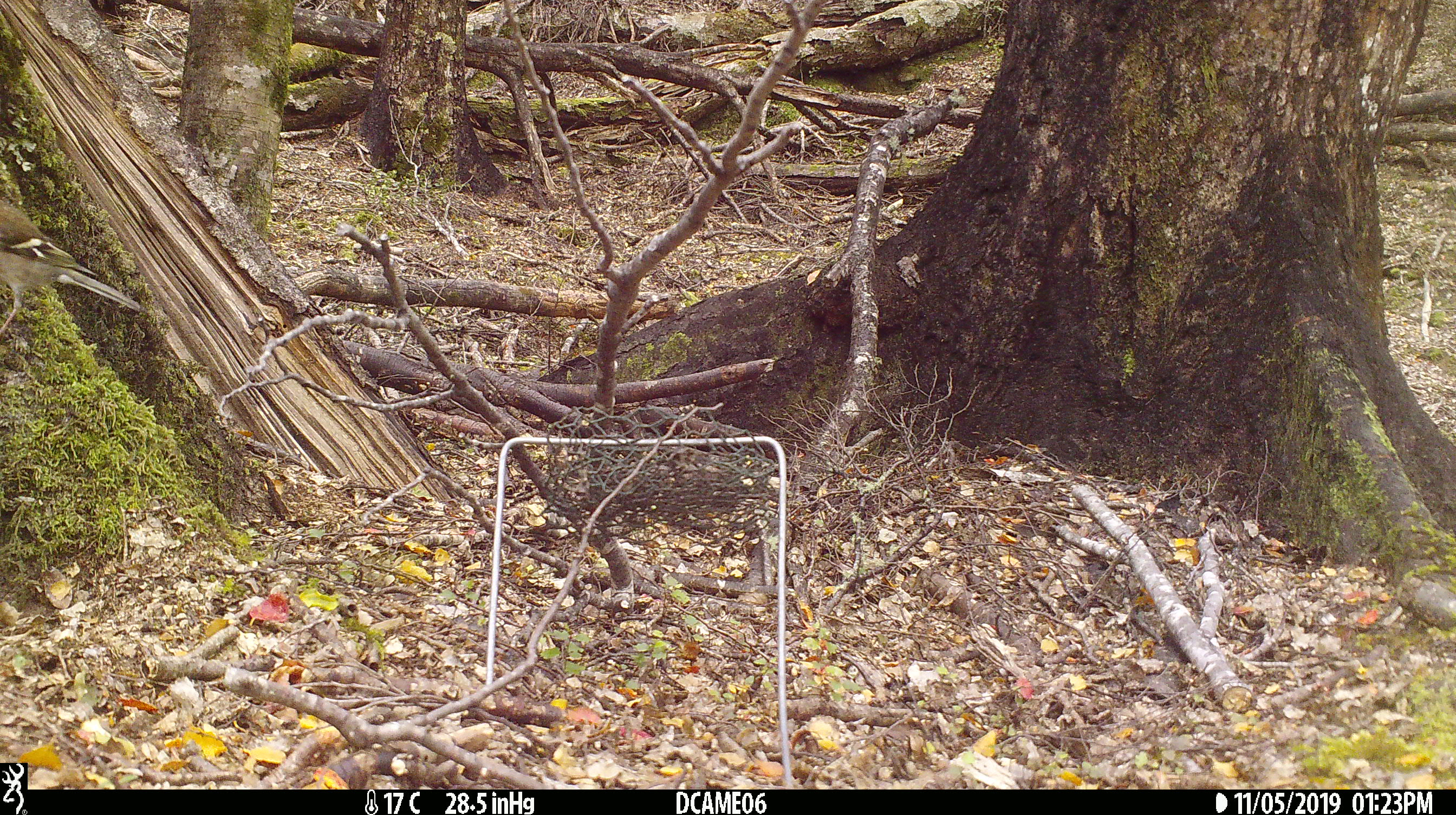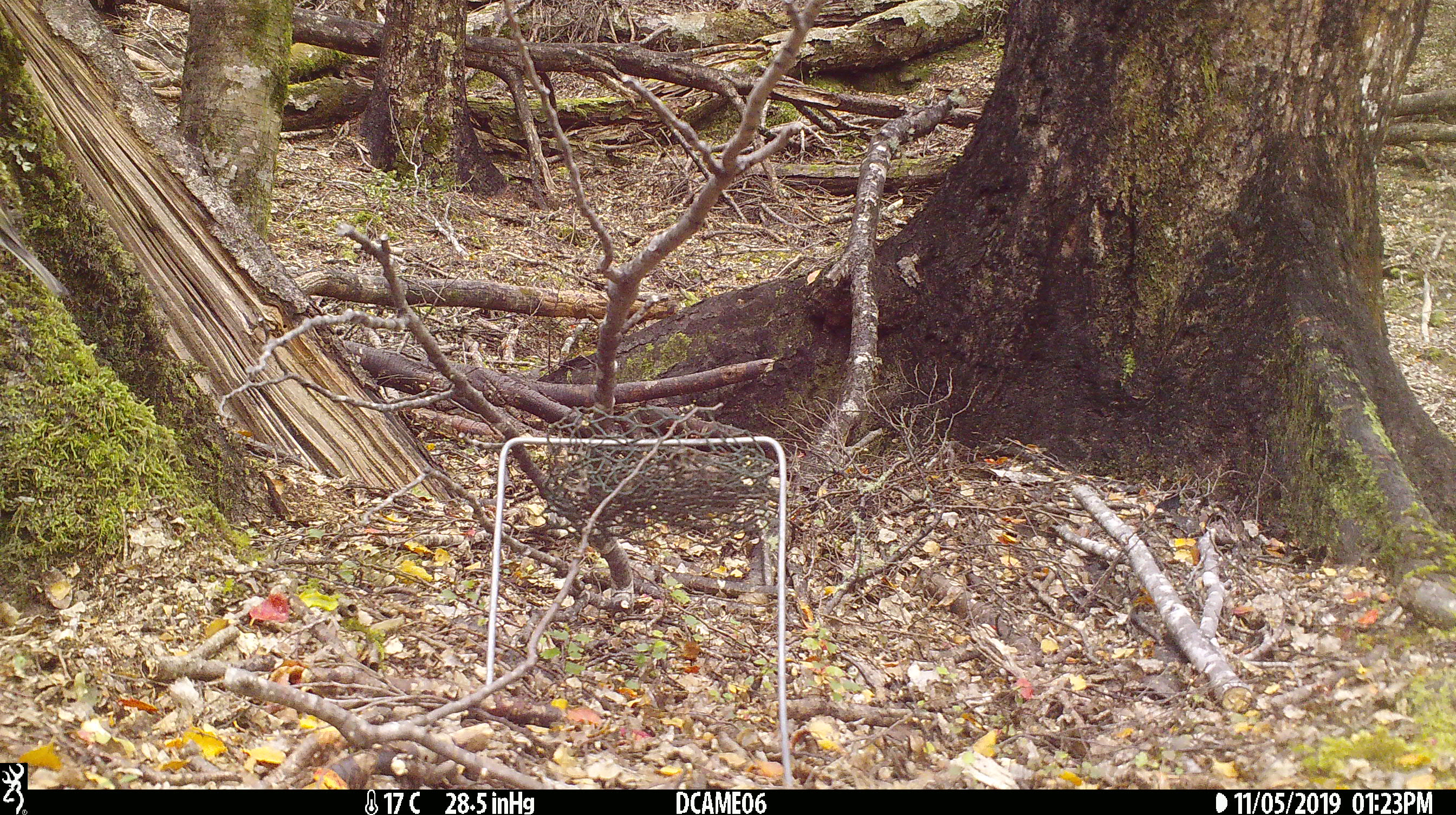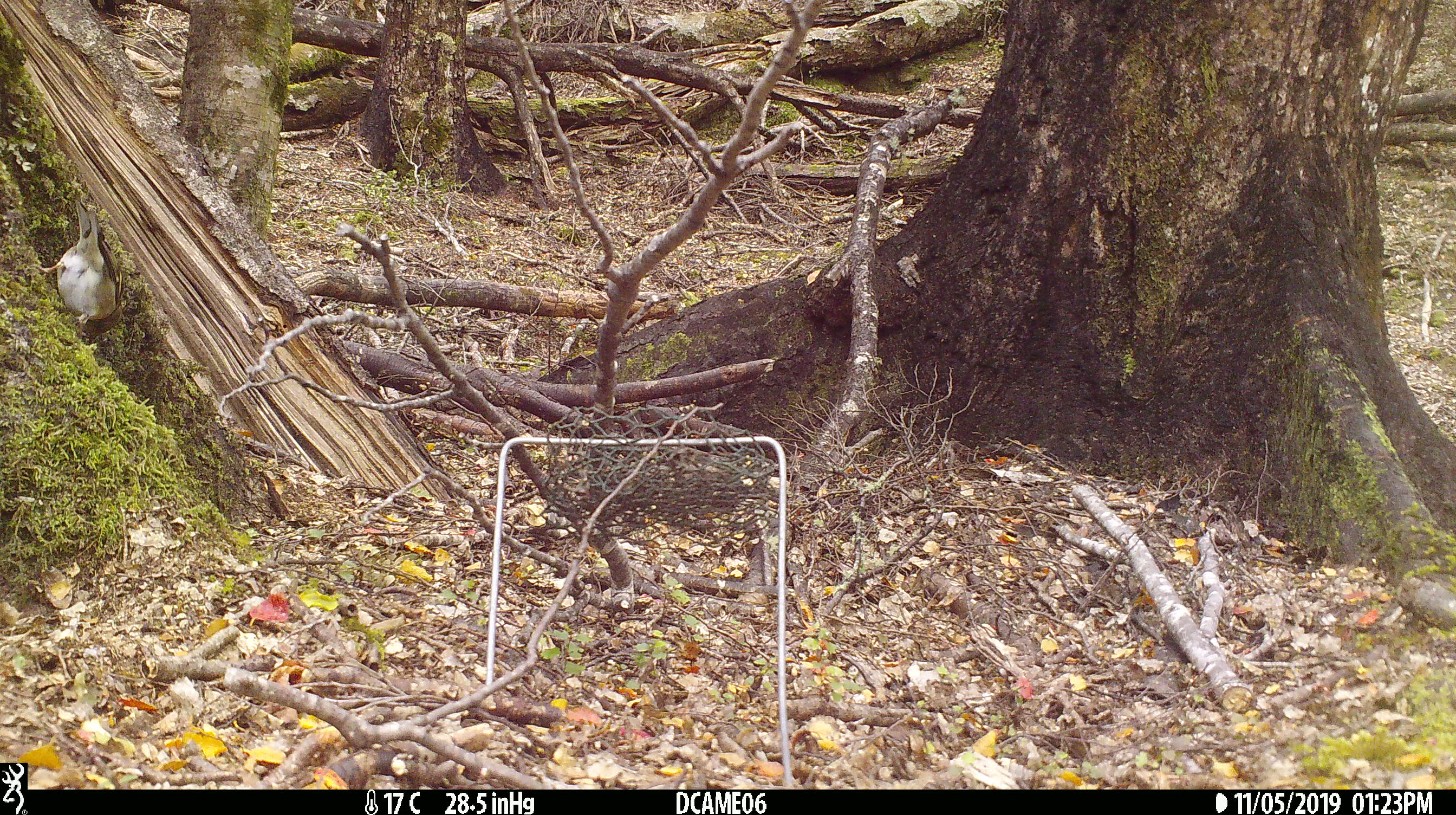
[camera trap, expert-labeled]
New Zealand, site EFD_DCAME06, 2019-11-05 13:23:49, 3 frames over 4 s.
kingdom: Animalia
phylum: Chordata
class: Aves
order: Passeriformes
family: Fringillidae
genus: Fringilla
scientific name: Fringilla coelebs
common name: common chaffinch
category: chaffinch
Chaffinch (common chaffinch) (Fringilla coelebs).